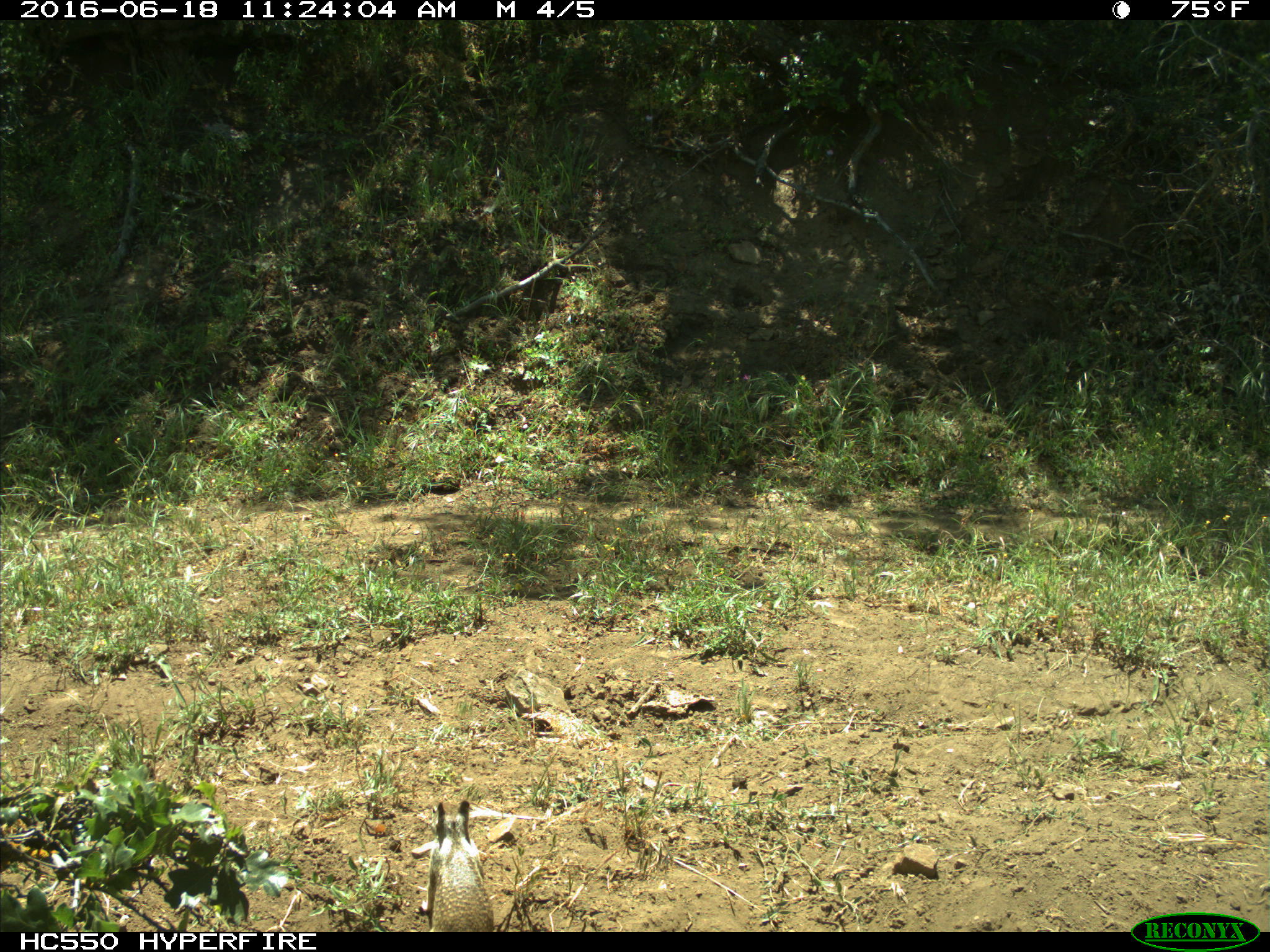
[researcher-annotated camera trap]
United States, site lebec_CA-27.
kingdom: Animalia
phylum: Chordata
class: Mammalia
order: Rodentia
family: Sciuridae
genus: Otospermophilus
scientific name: Otospermophilus beecheyi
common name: california ground squirrel